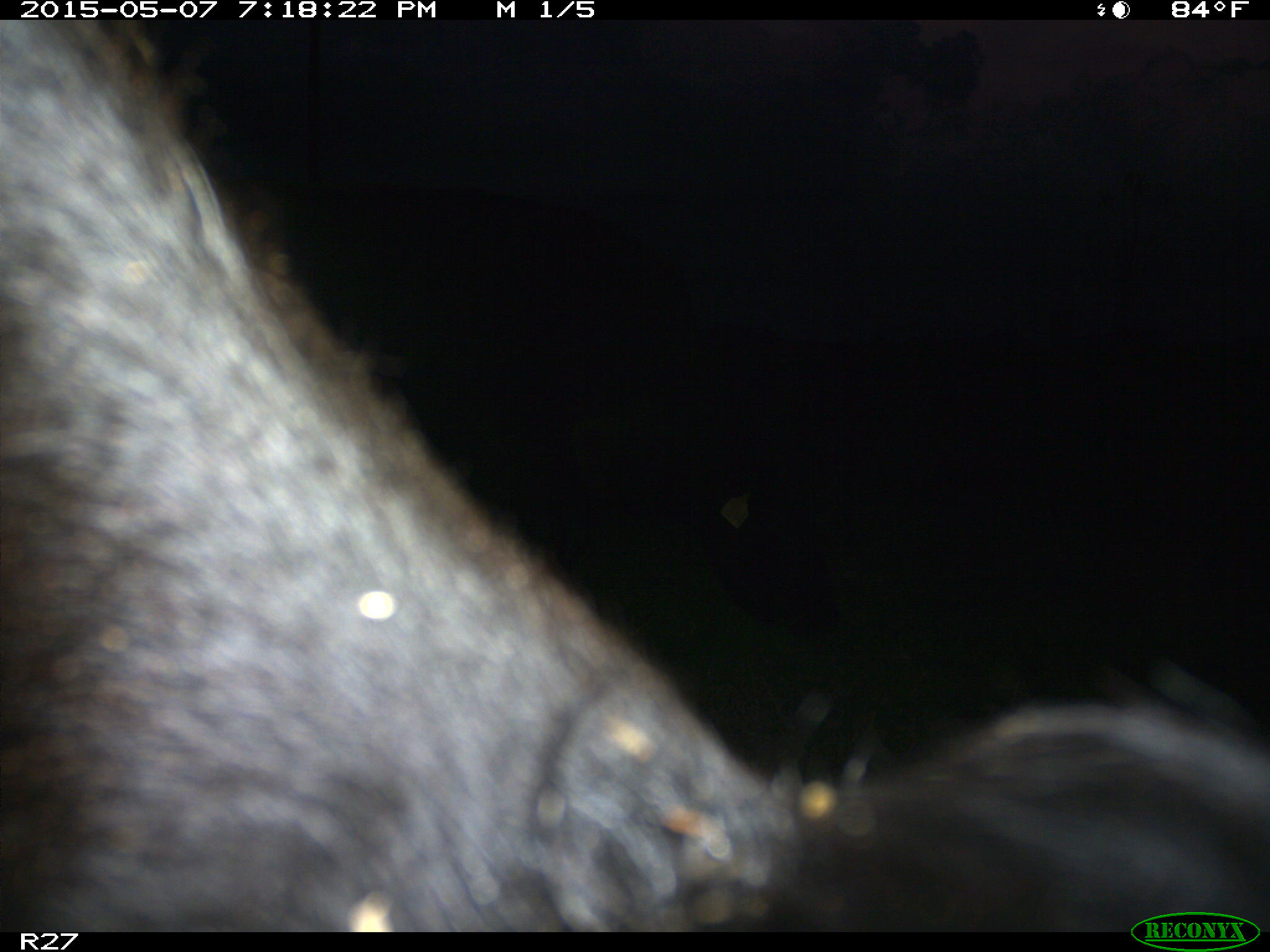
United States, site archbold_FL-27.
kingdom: Animalia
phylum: Chordata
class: Mammalia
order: Artiodactyla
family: Bovidae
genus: Bos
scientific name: Bos taurus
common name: domestic cow